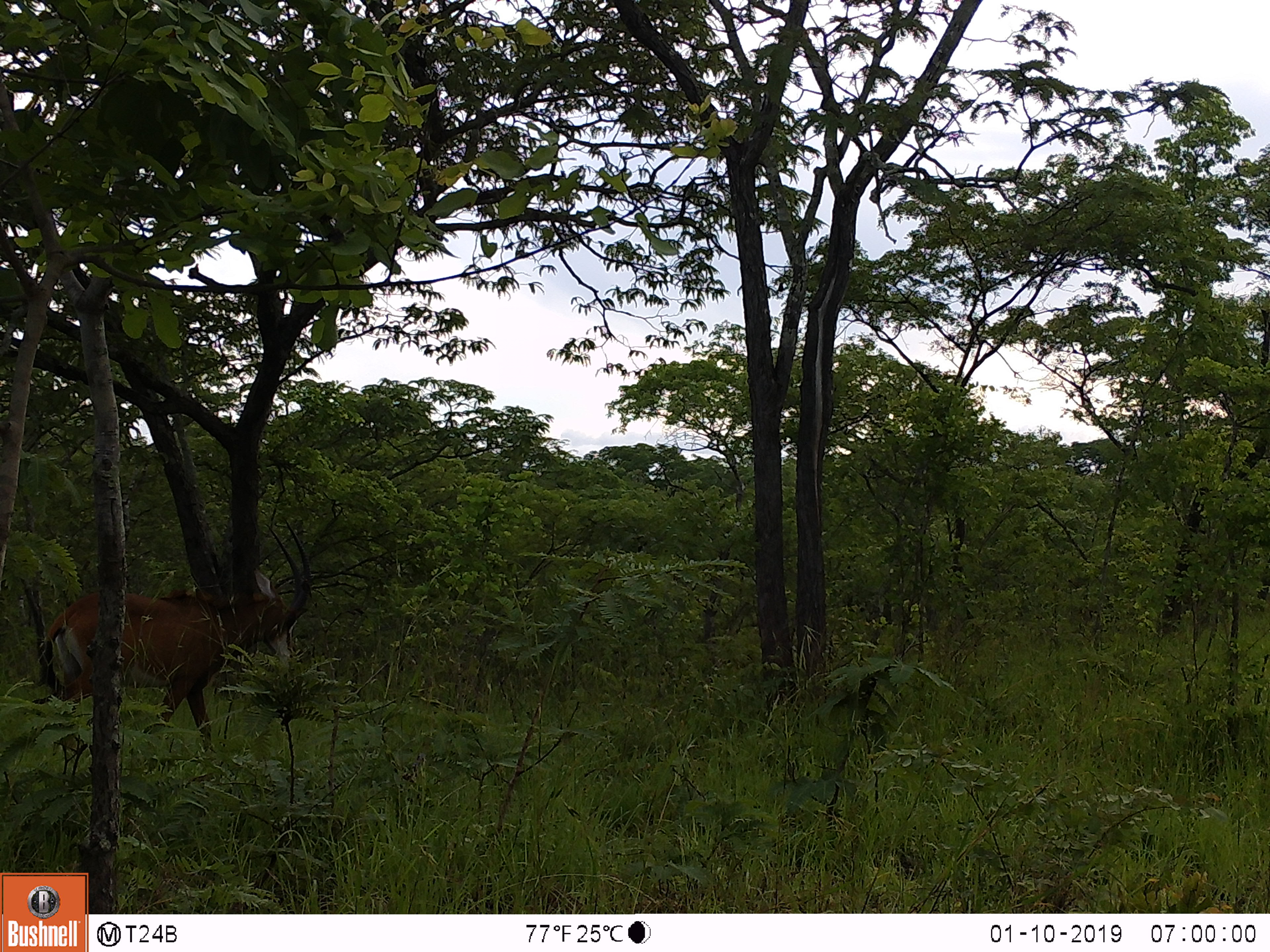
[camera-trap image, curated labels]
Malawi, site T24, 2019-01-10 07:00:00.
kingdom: Animalia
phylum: Chordata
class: Mammalia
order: Artiodactyla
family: Bovidae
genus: Hippotragus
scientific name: Hippotragus niger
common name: sable antelope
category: sable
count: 1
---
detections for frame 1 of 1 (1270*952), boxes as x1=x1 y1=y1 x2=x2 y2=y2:
sable: x1=34 y1=519 x2=320 y2=738